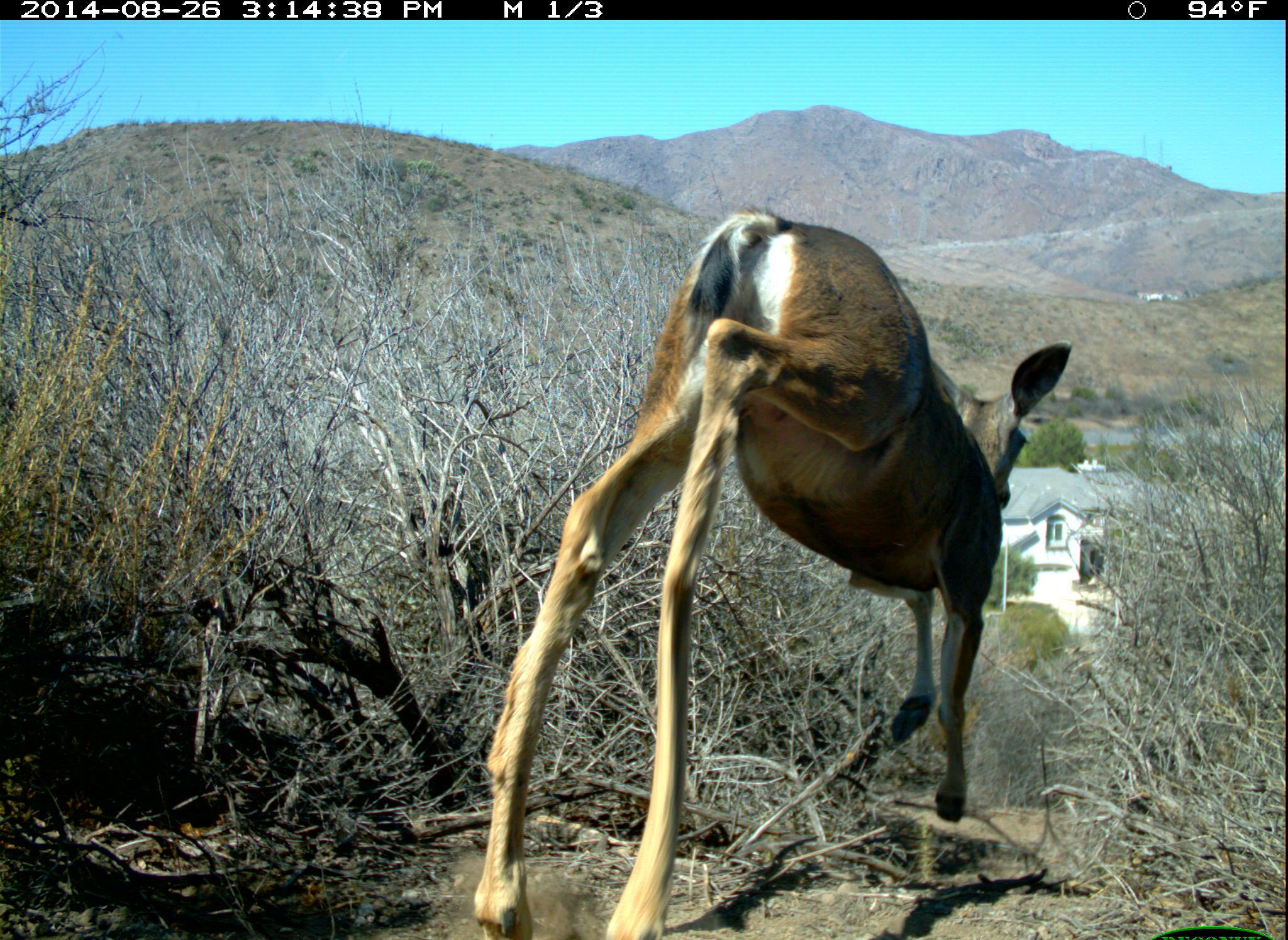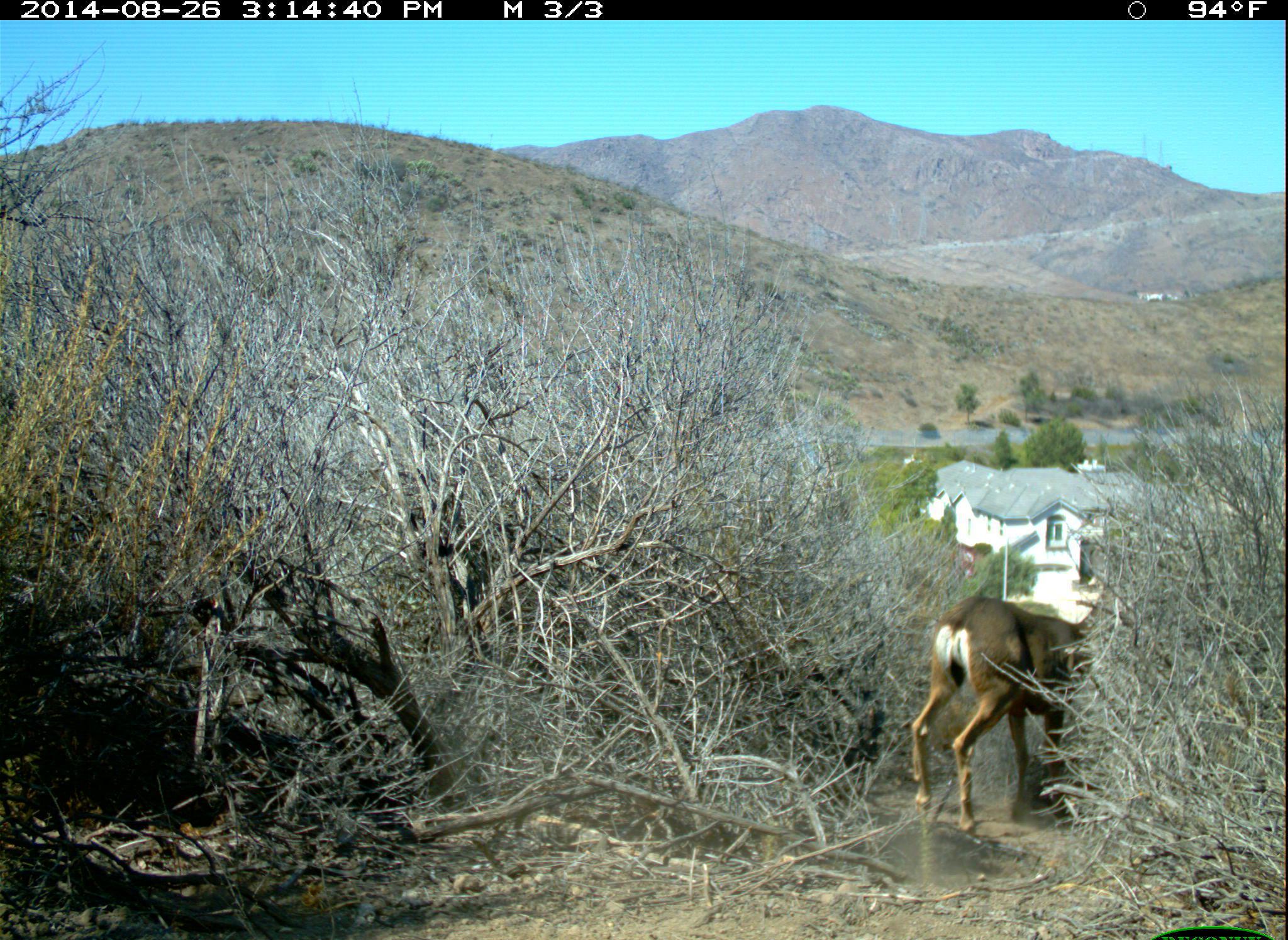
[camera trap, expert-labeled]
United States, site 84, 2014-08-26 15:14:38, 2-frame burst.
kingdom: Animalia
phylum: Chordata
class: Mammalia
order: Artiodactyla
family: Cervidae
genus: Odocoileus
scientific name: Odocoileus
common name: deer